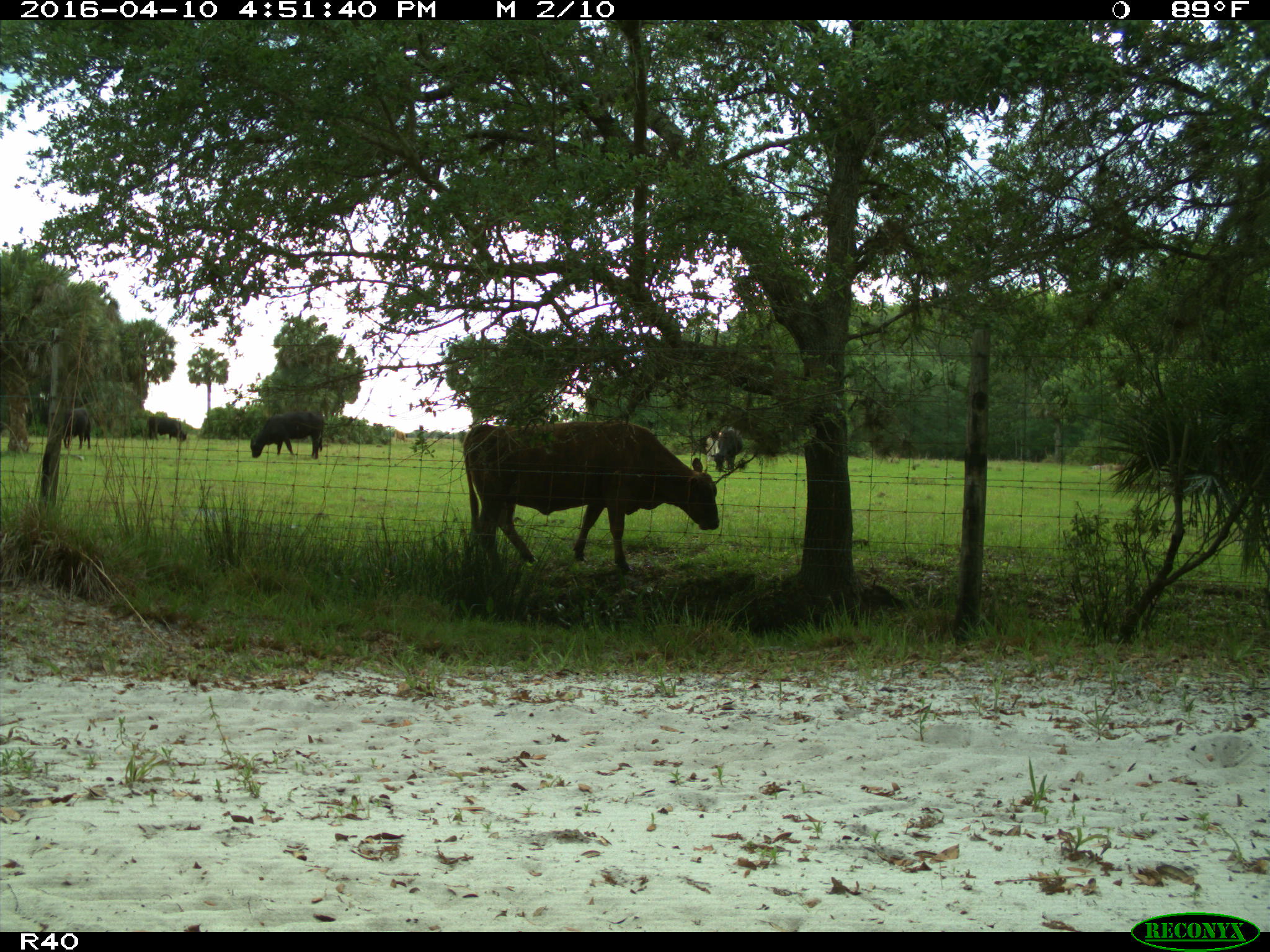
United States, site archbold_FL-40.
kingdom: Animalia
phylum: Chordata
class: Mammalia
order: Artiodactyla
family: Bovidae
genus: Bos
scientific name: Bos taurus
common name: domestic cow